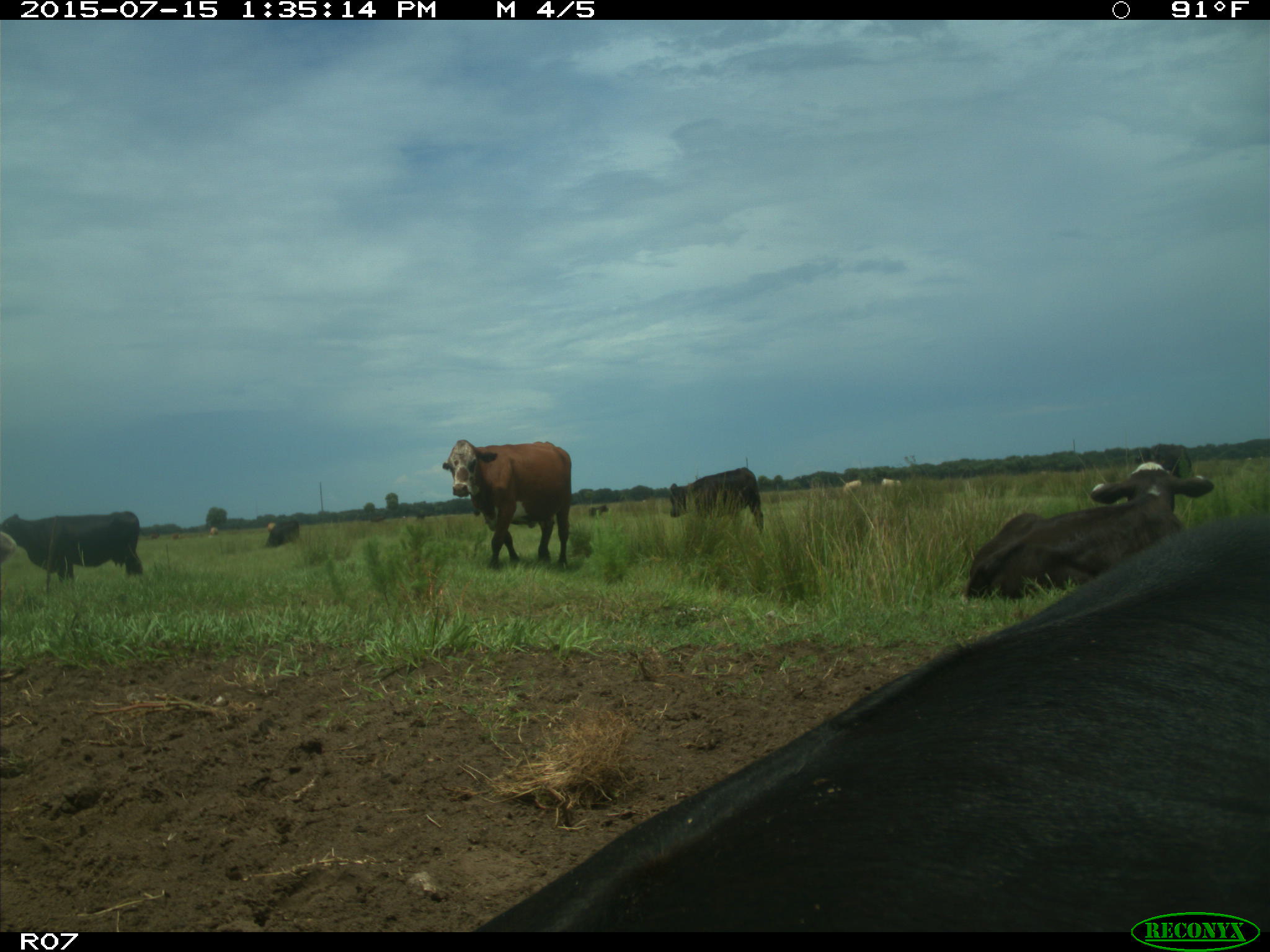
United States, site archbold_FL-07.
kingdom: Animalia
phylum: Chordata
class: Mammalia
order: Artiodactyla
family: Bovidae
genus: Bos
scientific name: Bos taurus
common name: domestic cow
Bos taurus (domestic cow).